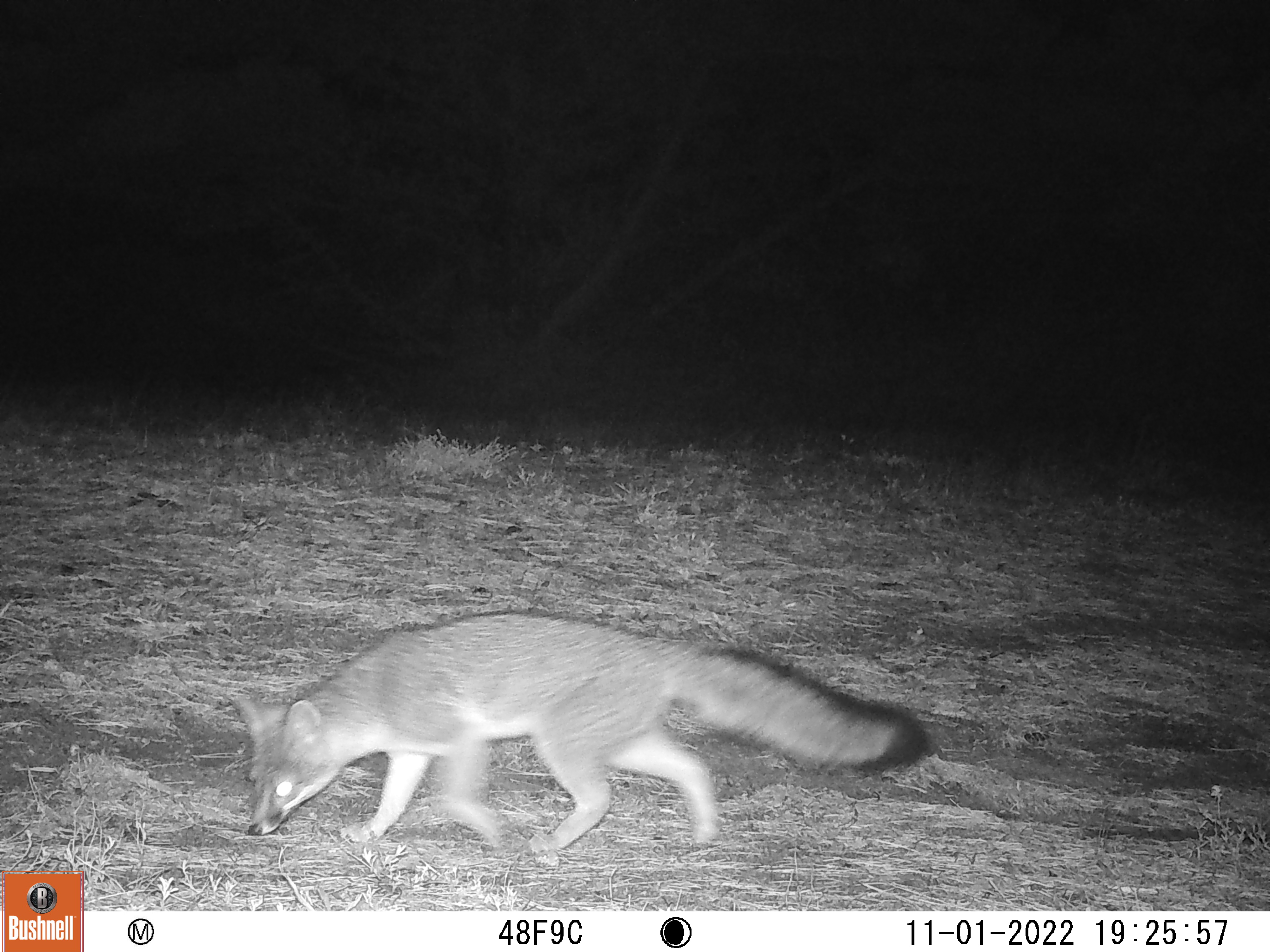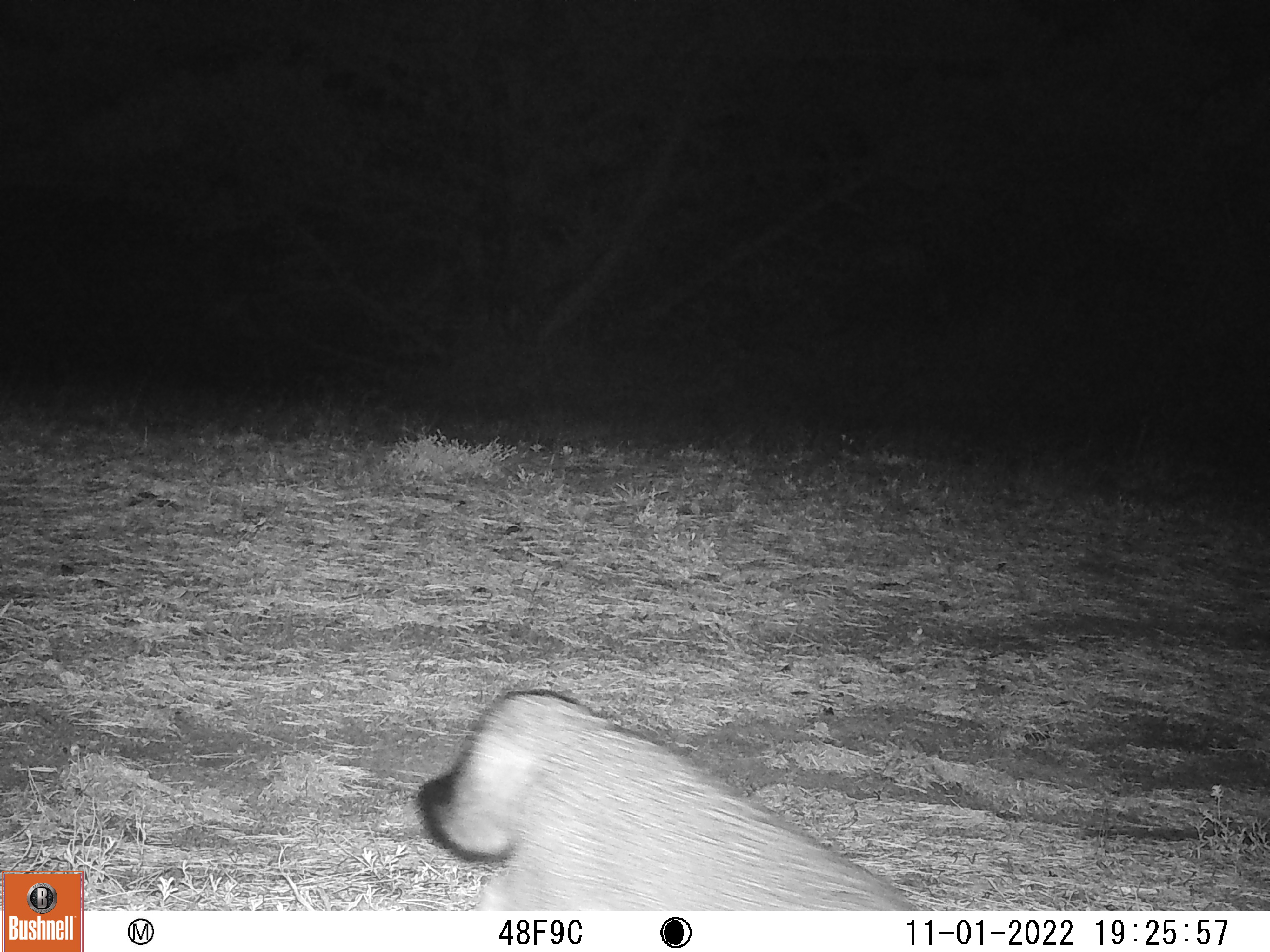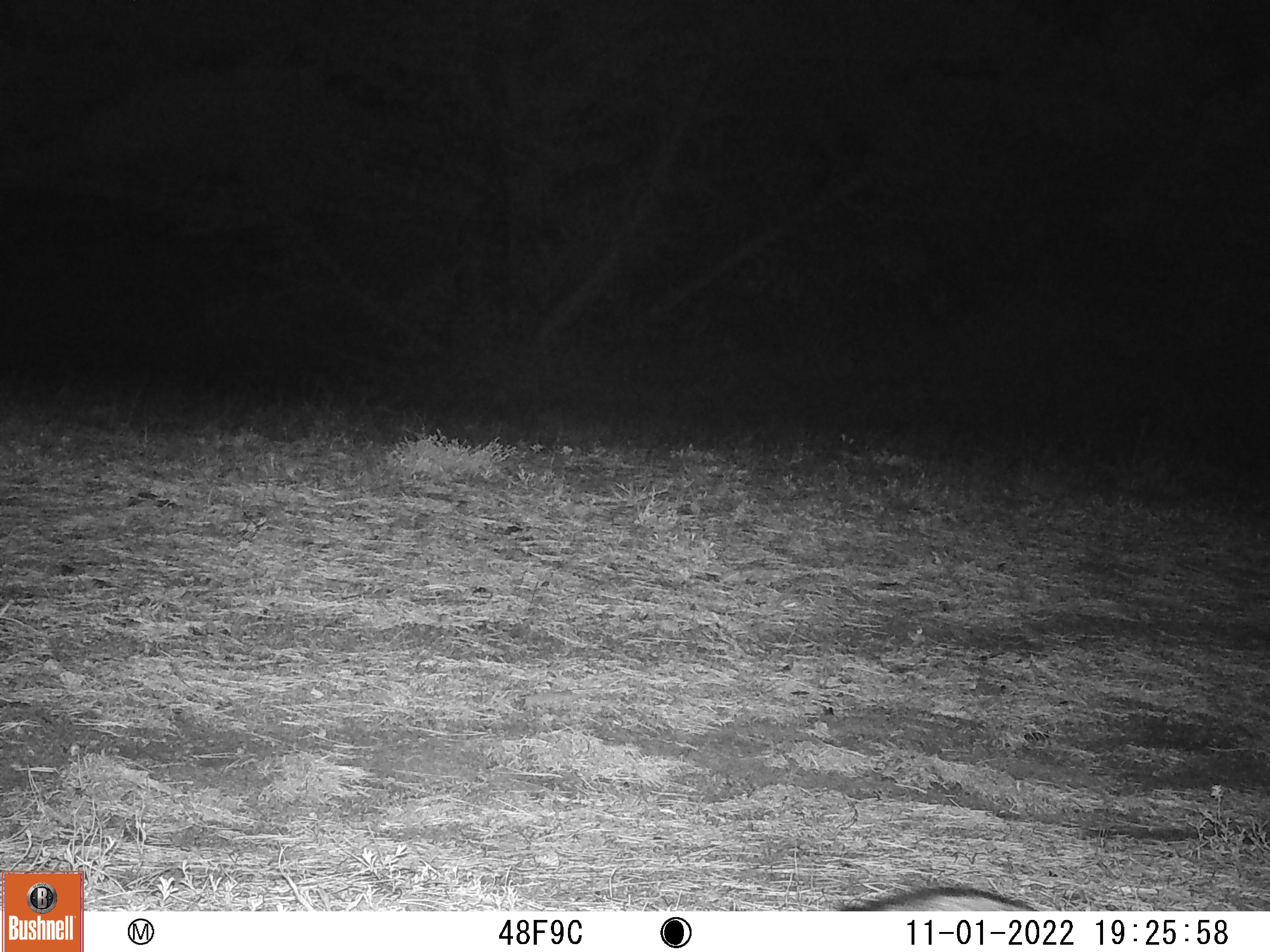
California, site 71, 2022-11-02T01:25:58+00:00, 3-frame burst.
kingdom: Animalia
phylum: Chordata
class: Mammalia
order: Carnivora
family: Canidae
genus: Urocyon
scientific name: Urocyon cinereoargenteus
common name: gray fox